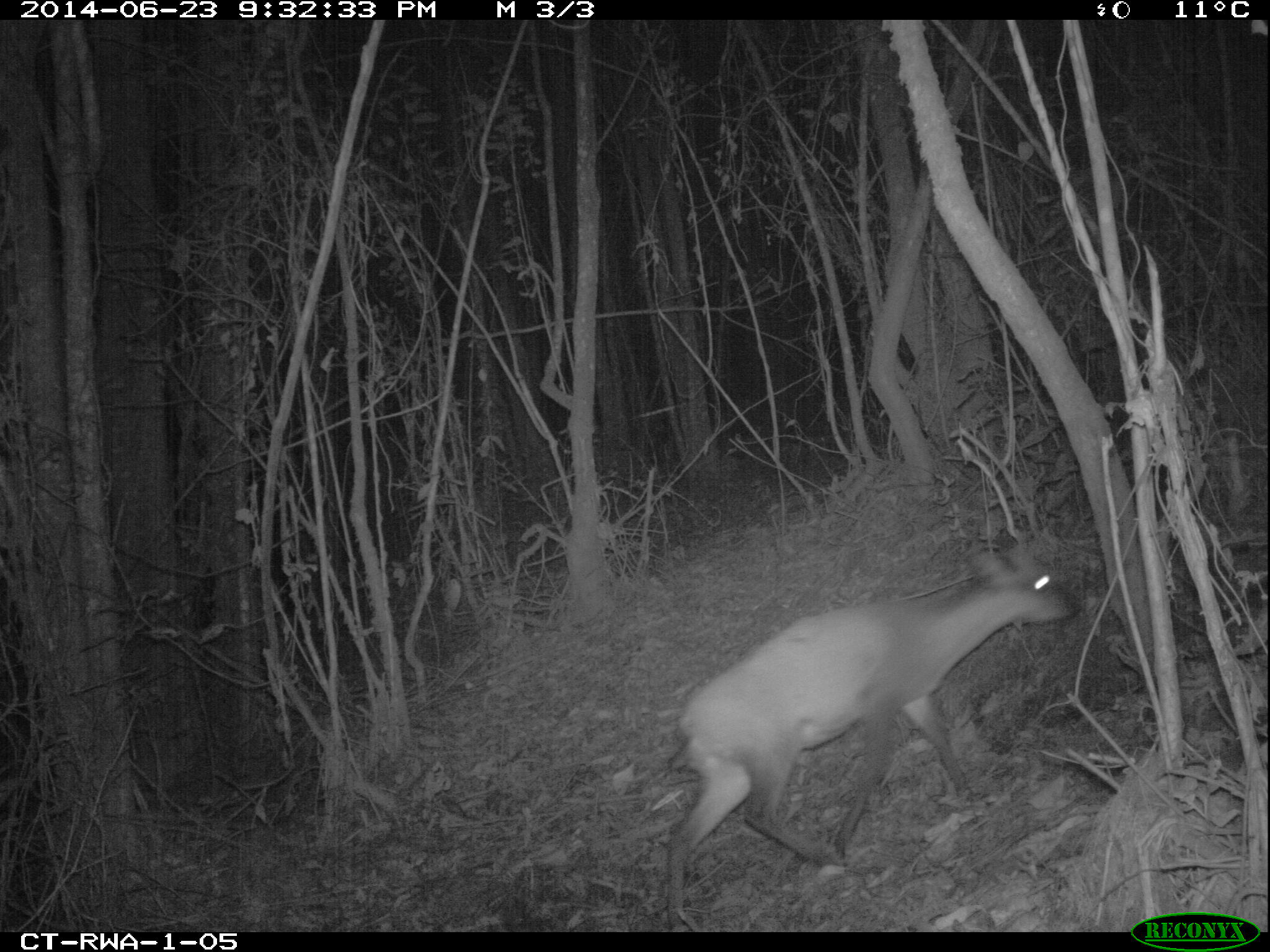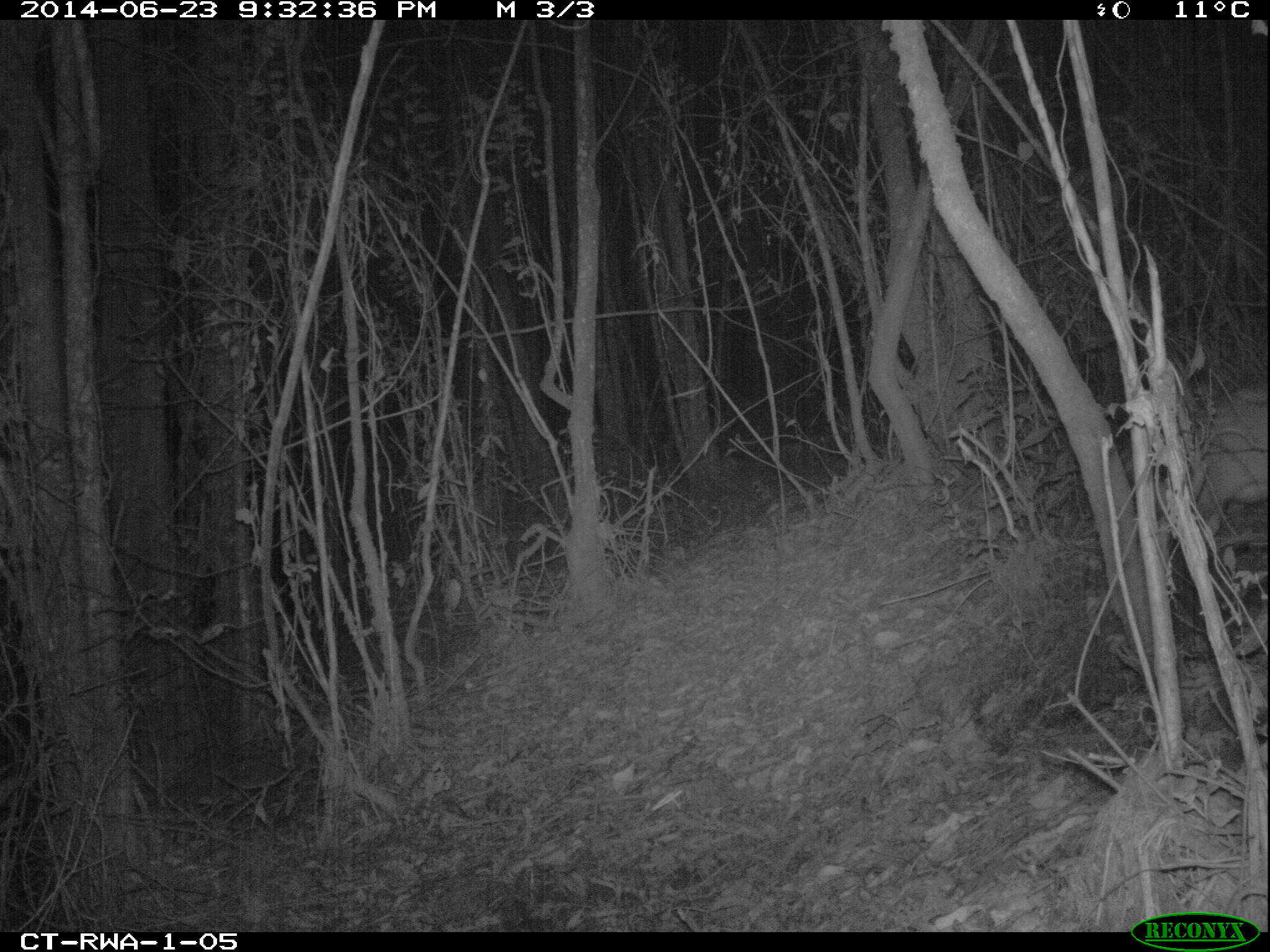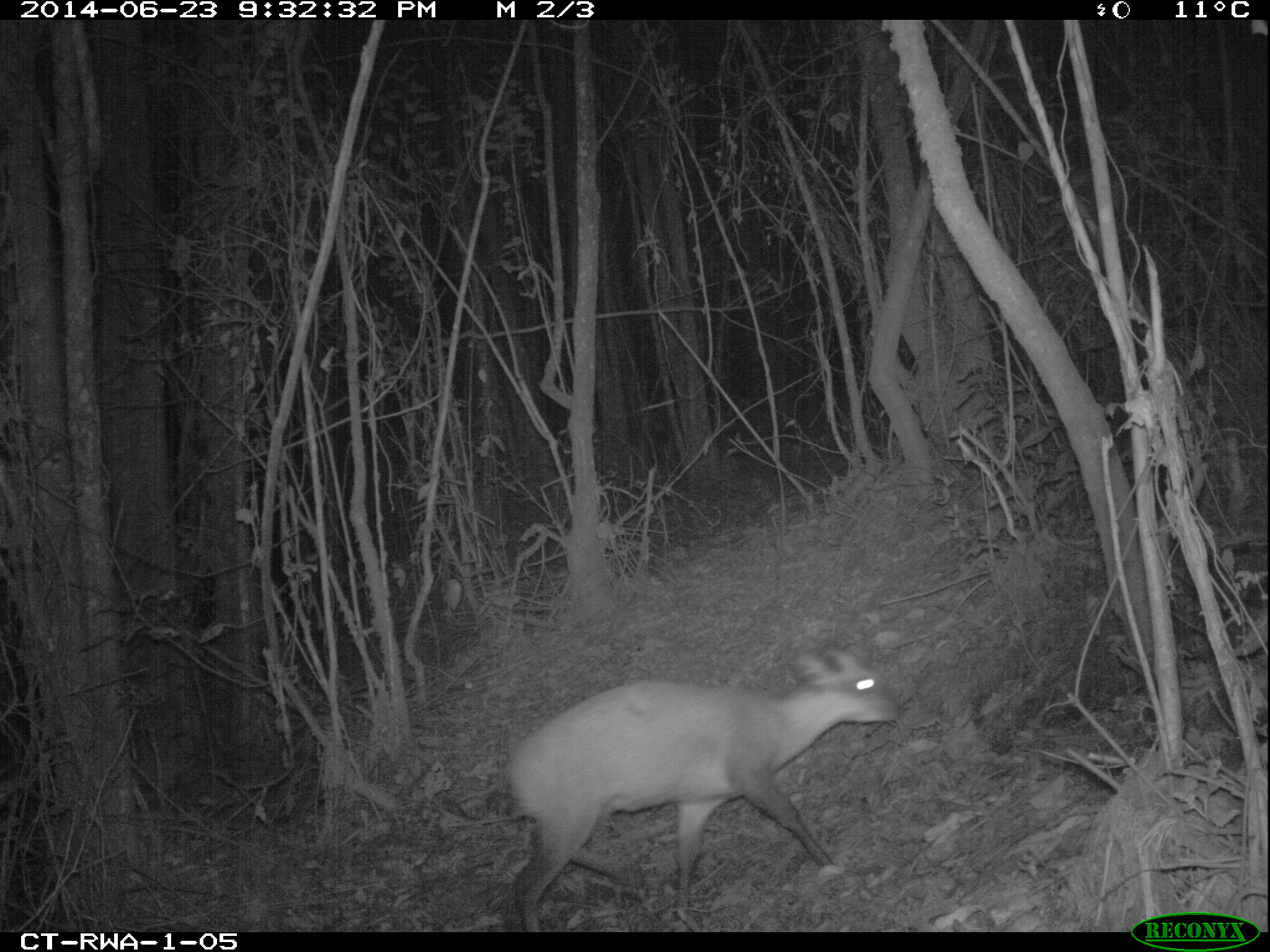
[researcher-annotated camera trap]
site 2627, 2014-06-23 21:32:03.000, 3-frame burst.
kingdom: Animalia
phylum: Chordata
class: Mammalia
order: Artiodactyla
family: Bovidae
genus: Cephalophus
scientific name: Cephalophus nigrifrons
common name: black-fronted duiker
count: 1